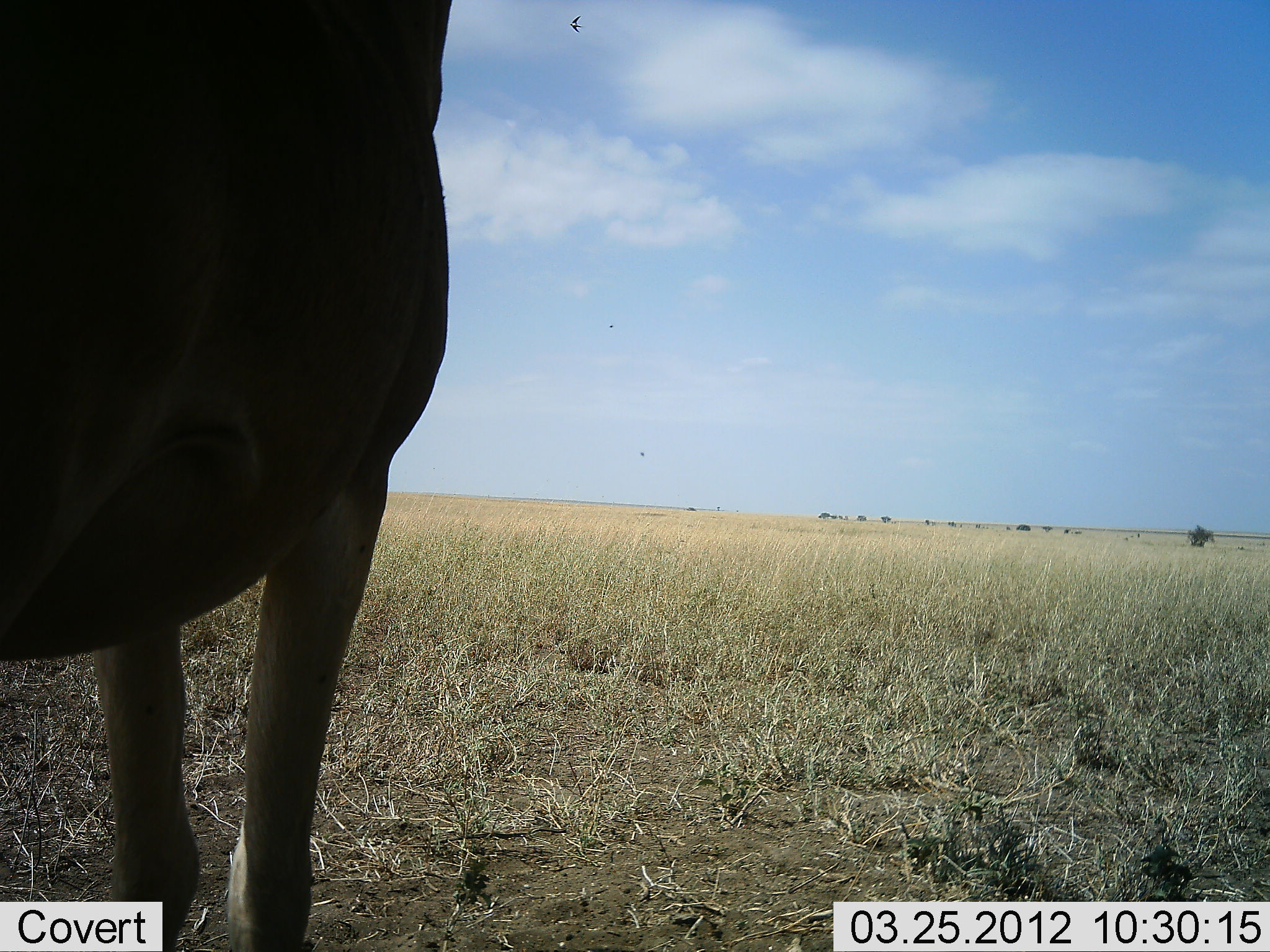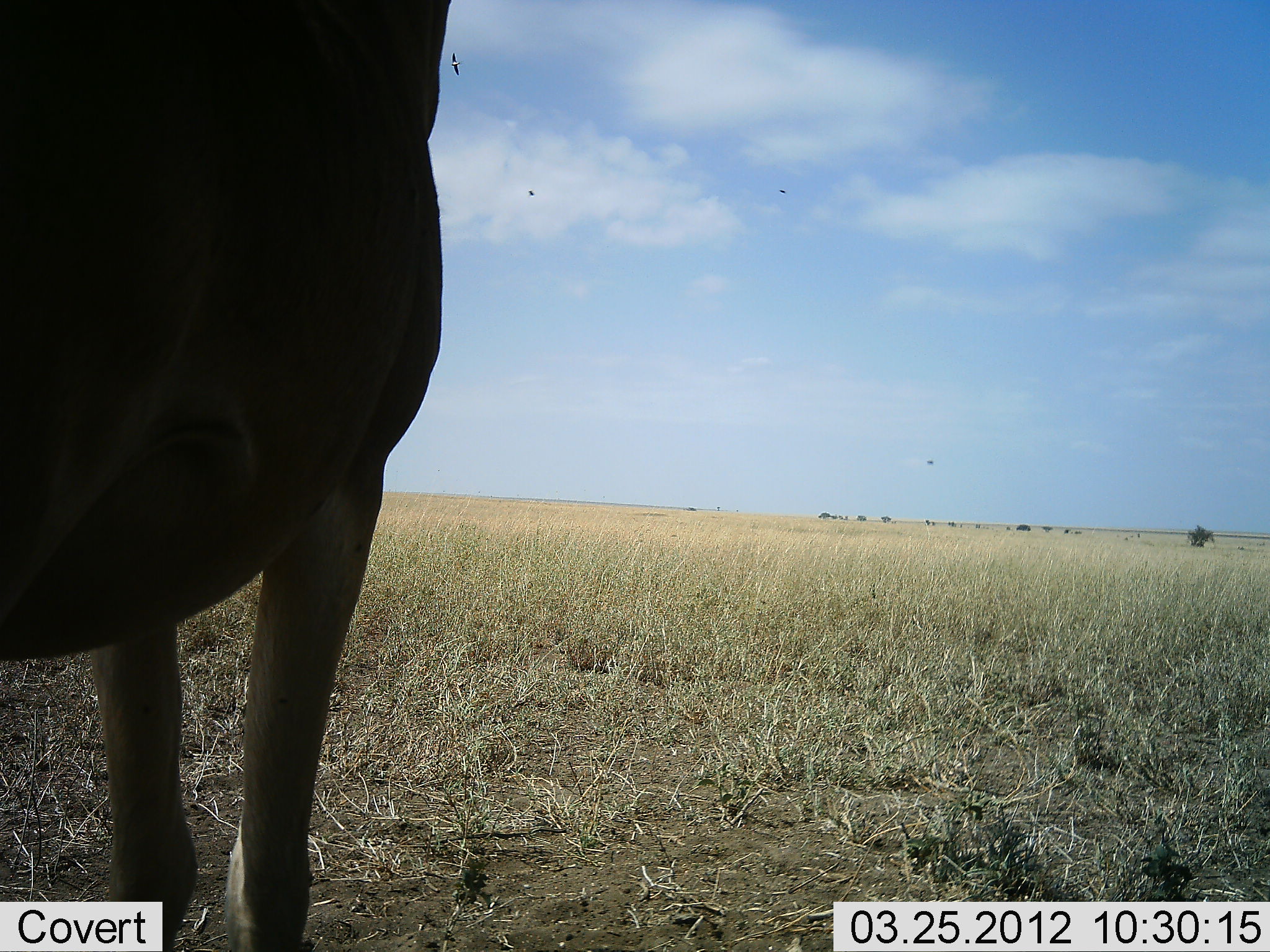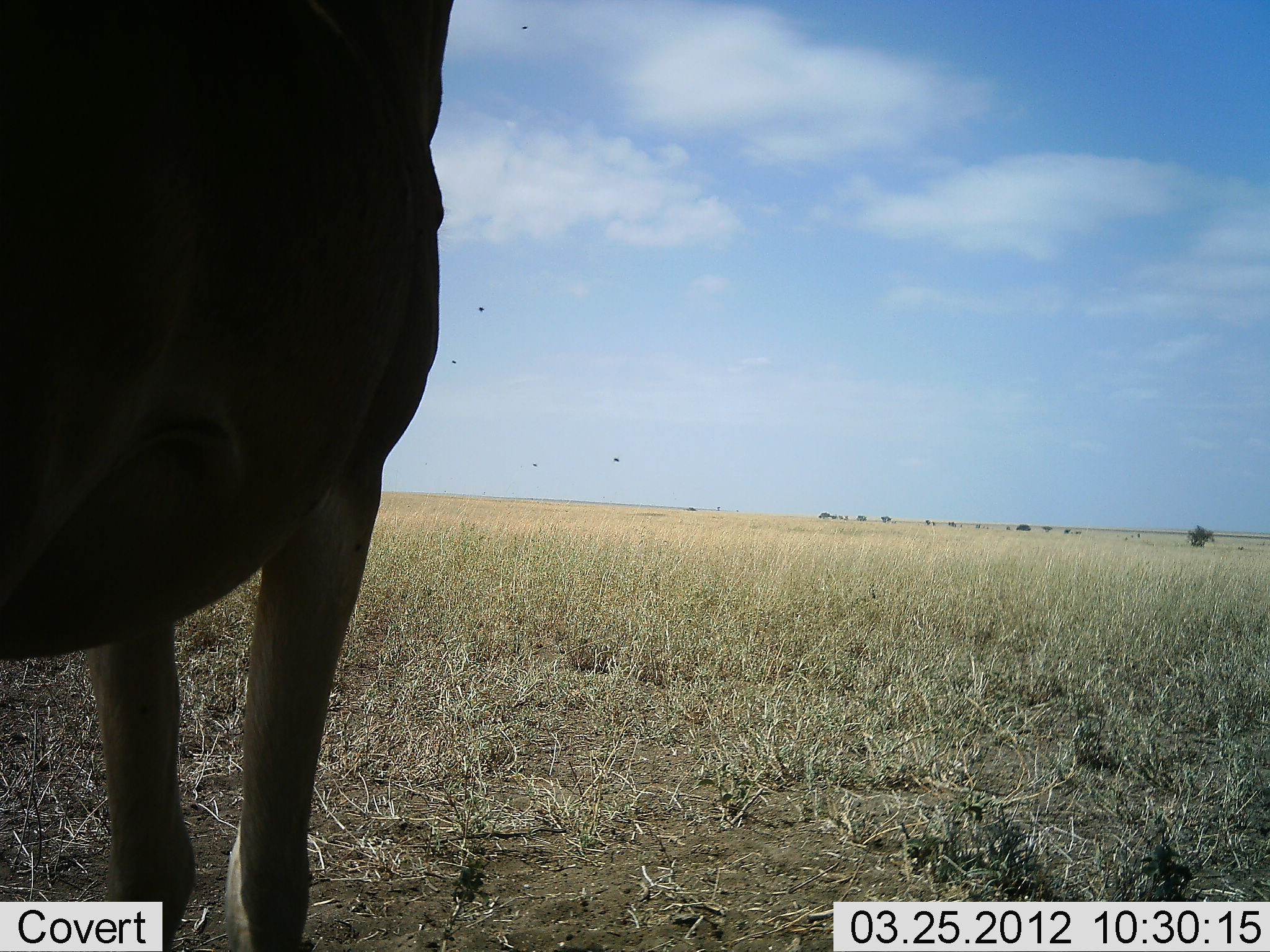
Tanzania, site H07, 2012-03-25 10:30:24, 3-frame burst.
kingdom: Animalia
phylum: Chordata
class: Mammalia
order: Artiodactyla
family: Bovidae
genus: Alcelaphus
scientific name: Alcelaphus buselaphus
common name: hartebeest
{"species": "hartebeest (Alcelaphus buselaphus)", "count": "1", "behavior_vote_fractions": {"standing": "100%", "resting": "0%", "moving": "0%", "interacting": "0%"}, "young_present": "0%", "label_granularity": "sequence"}